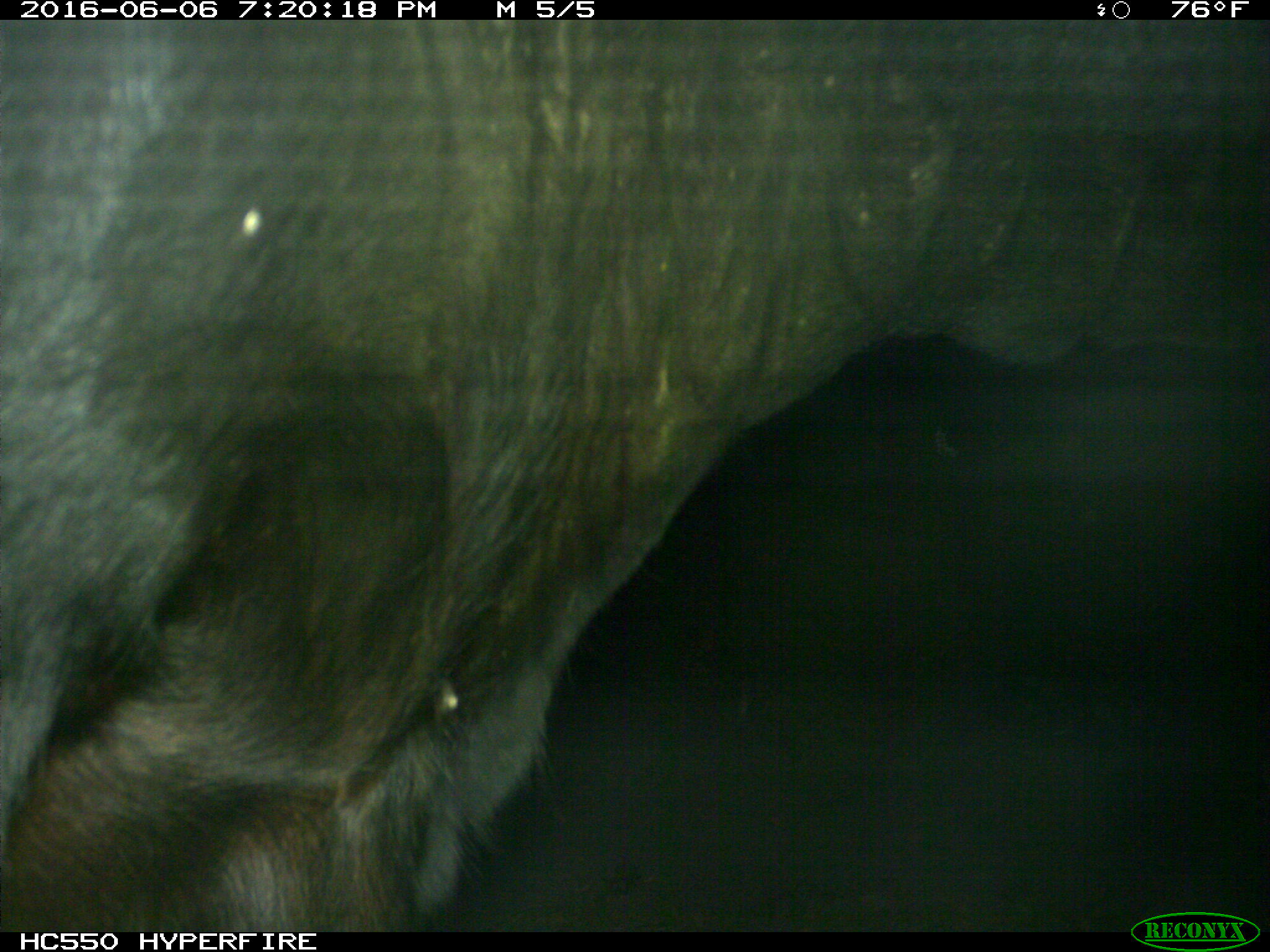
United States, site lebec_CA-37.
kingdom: Animalia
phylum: Chordata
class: Mammalia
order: Artiodactyla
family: Bovidae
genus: Bos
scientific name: Bos taurus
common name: domestic cow